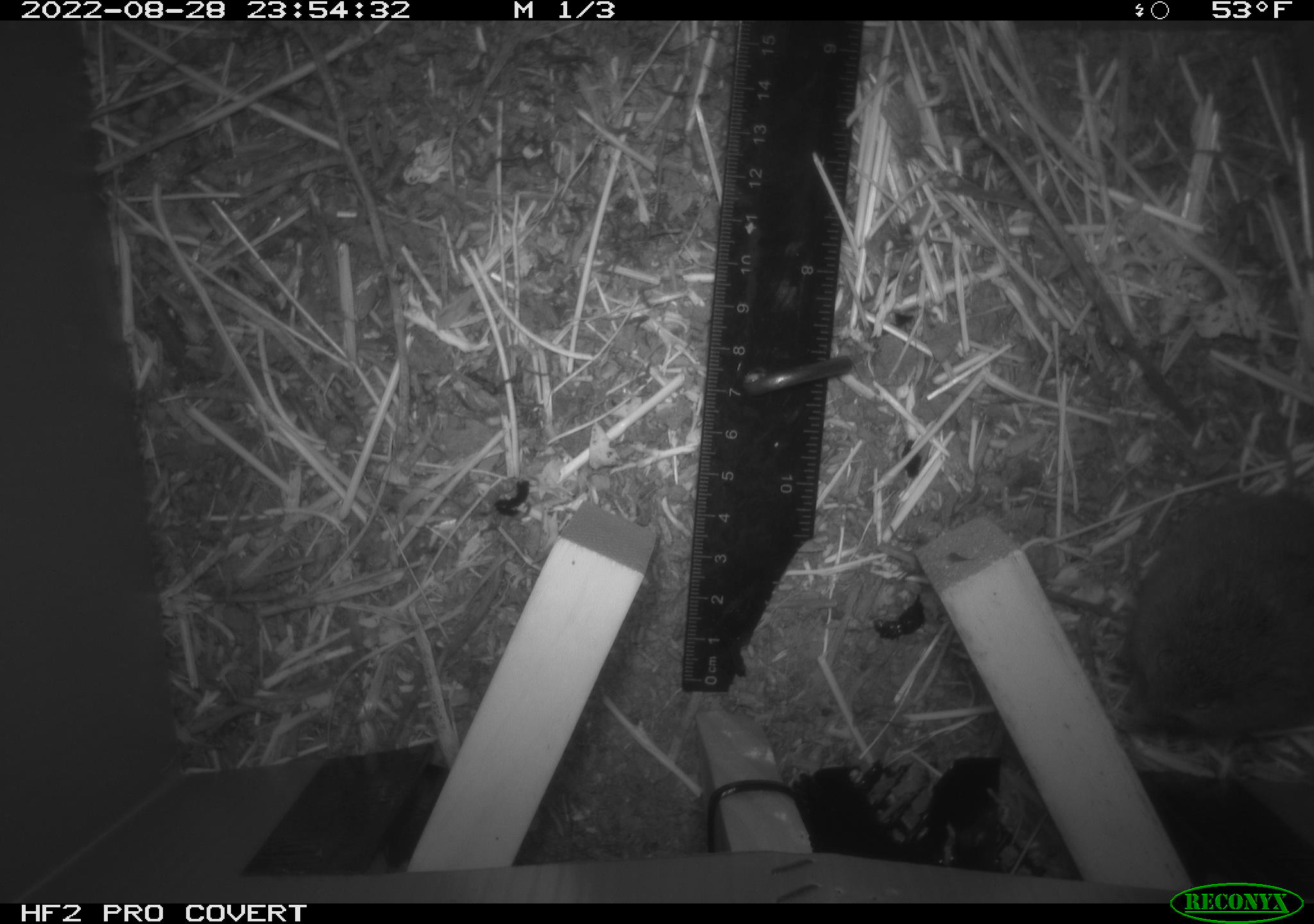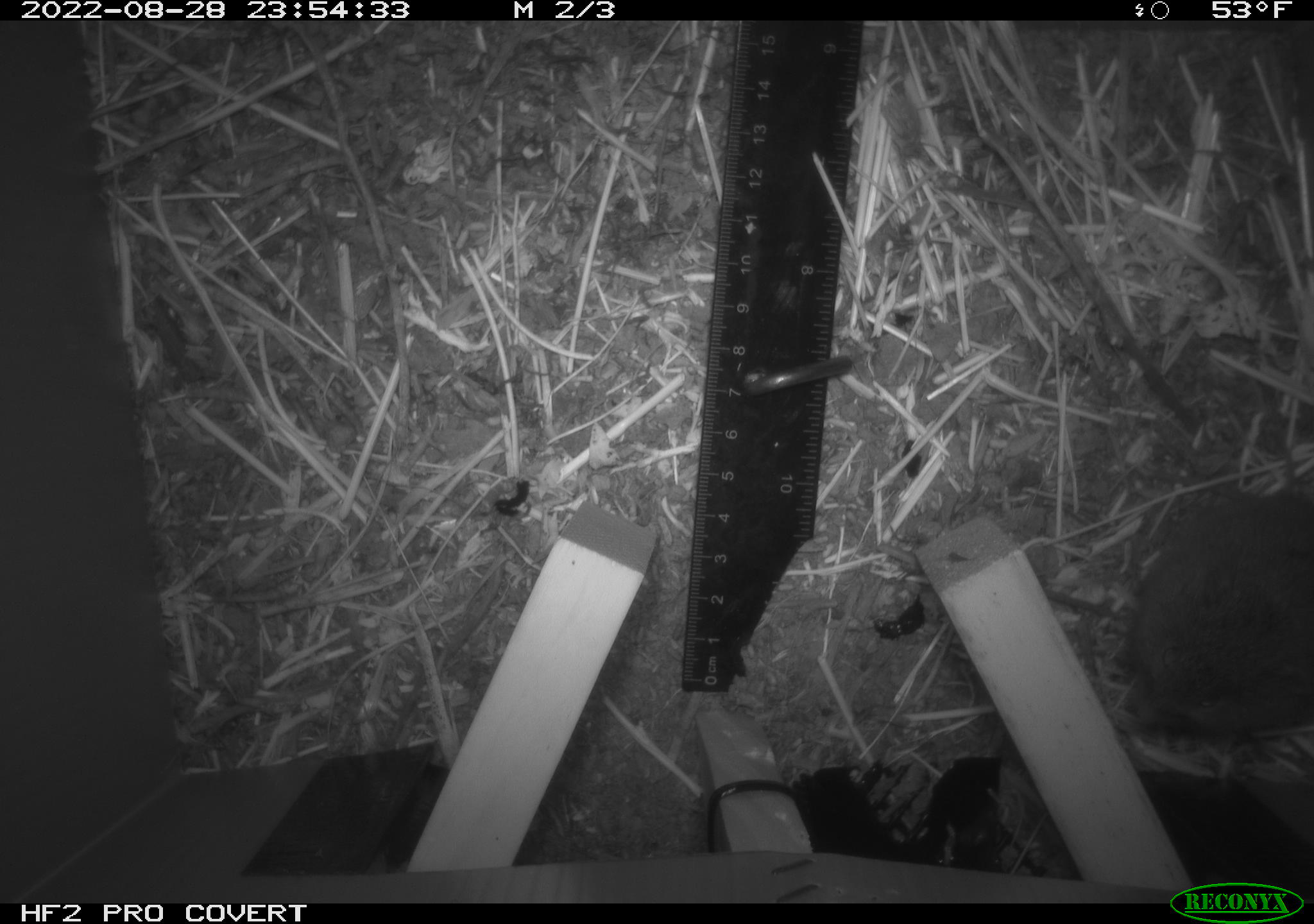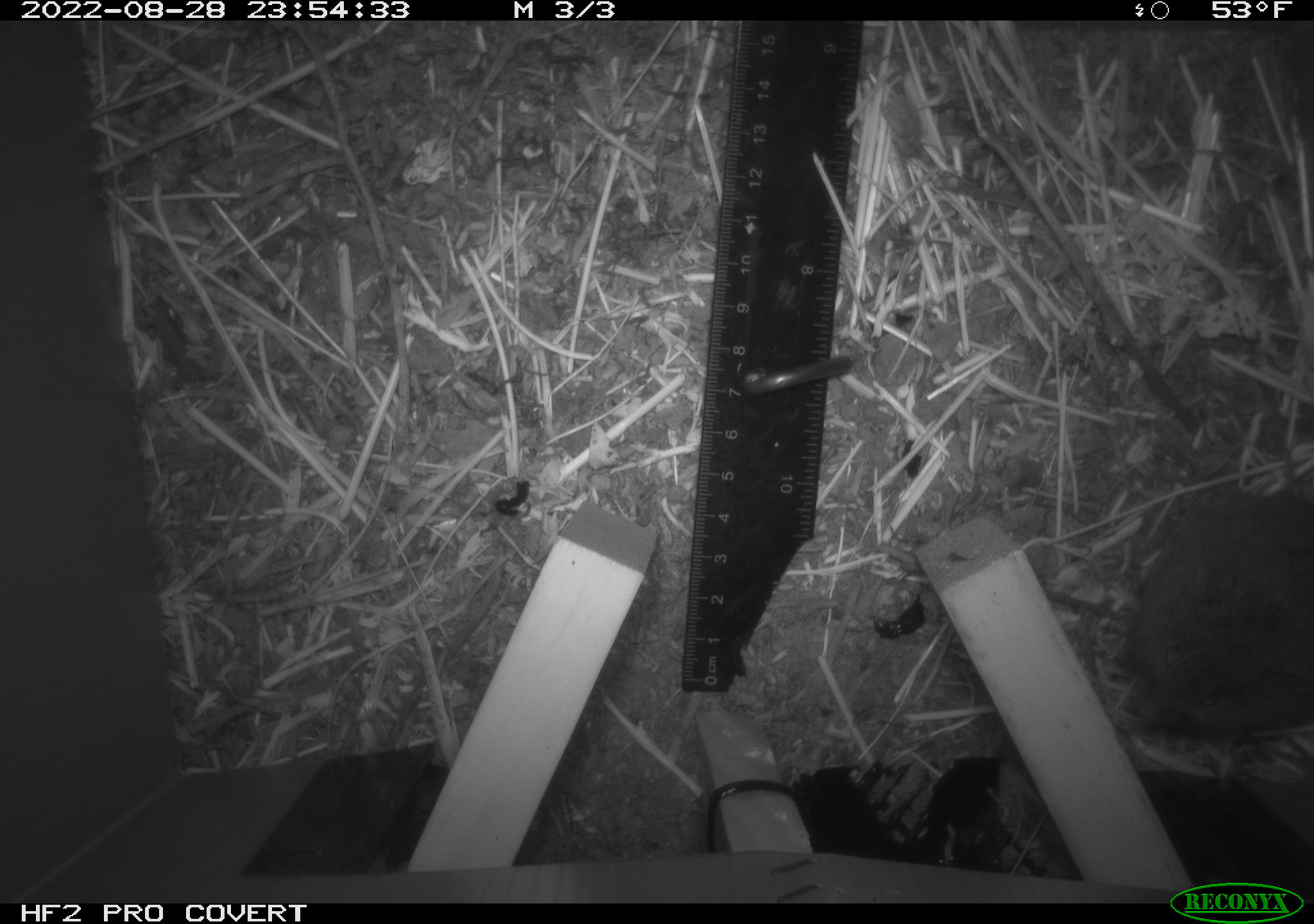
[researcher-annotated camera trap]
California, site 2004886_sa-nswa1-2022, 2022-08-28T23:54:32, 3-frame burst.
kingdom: Animalia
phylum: Chordata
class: Mammalia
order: Rodentia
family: Cricetidae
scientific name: Cricetidae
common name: hamsters, voles, lemmings, and allies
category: cricetidae family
Cricetidae family (hamsters, voles, lemmings, and allies) (Cricetidae).